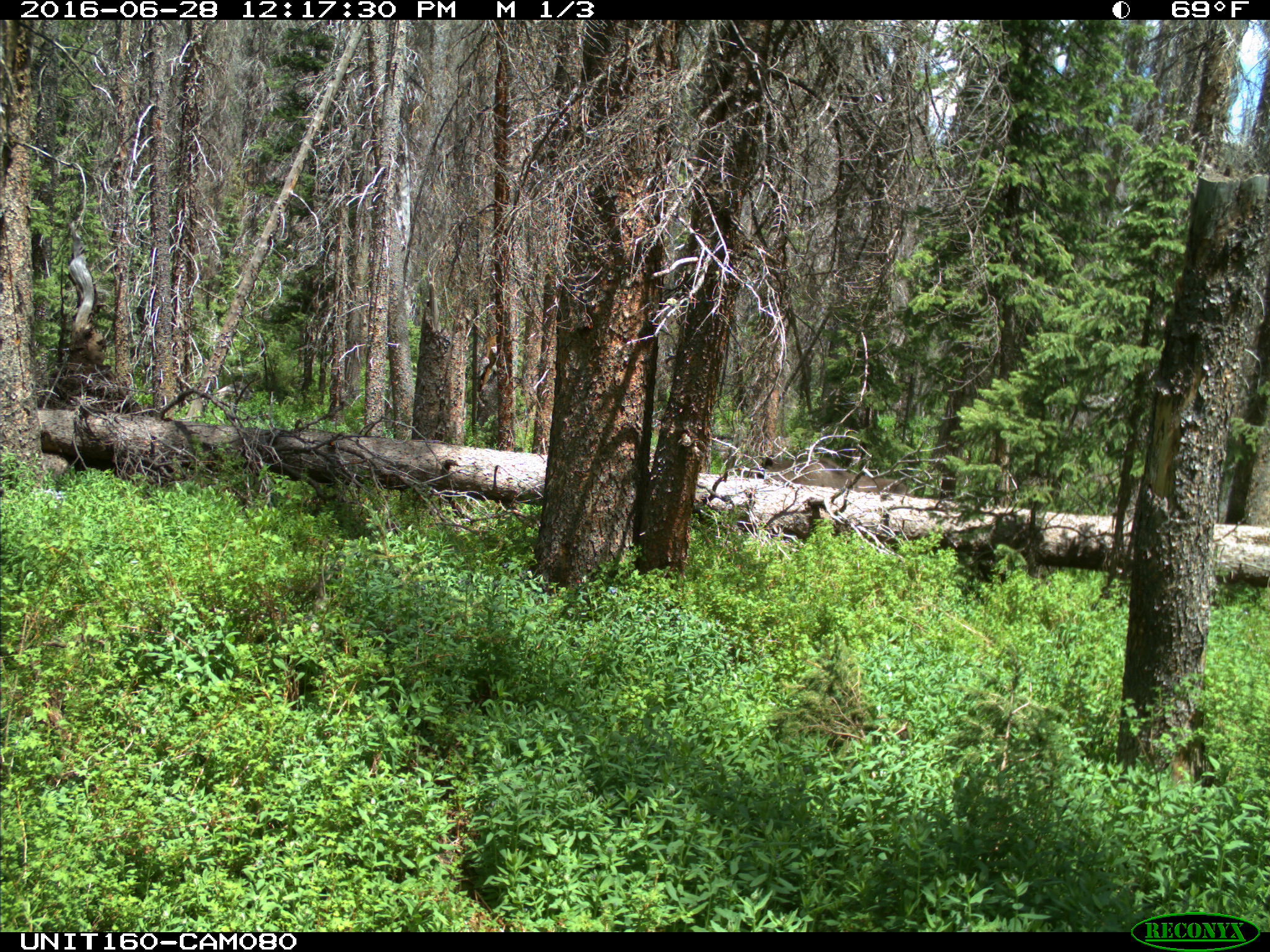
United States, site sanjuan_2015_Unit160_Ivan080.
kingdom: Animalia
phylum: Chordata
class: Mammalia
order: Artiodactyla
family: Cervidae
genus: Alces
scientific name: Alces alces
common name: moose